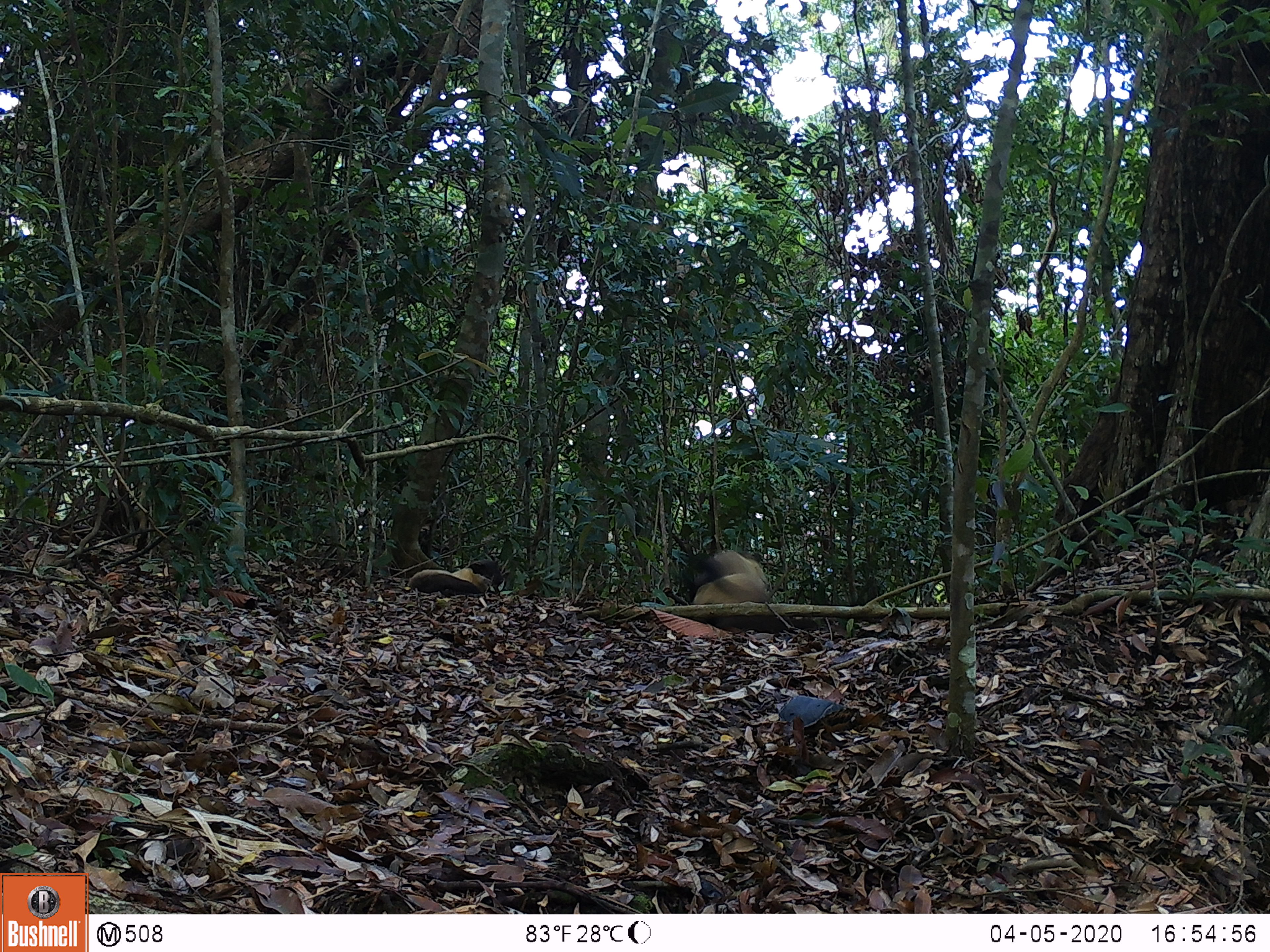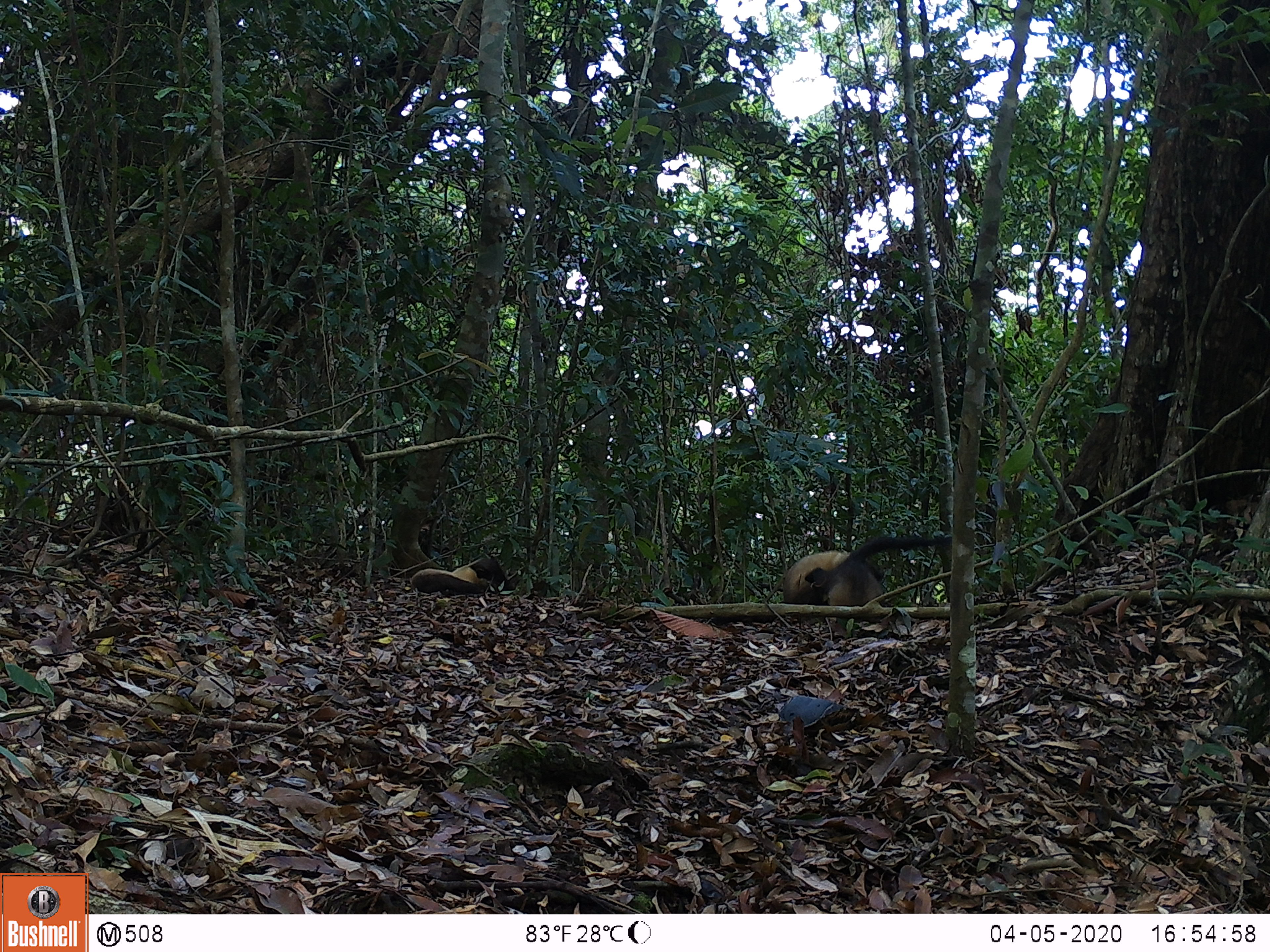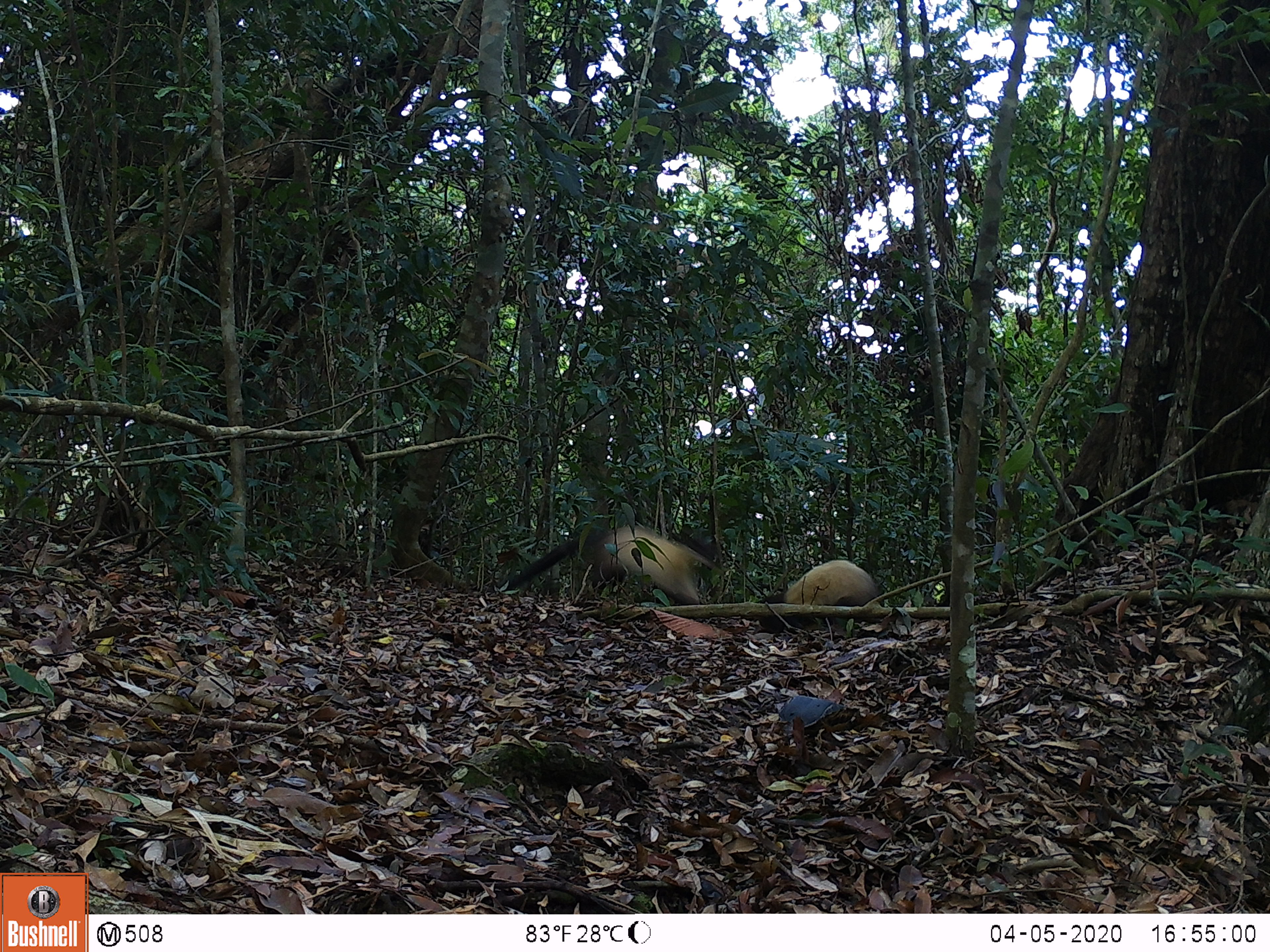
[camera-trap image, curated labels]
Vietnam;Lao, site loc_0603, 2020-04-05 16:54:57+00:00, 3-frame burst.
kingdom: Animalia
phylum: Chordata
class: Mammalia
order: Carnivora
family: Mustelidae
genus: Martes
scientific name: Martes flavigula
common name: yellow-throated marten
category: yellow throated marten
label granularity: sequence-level